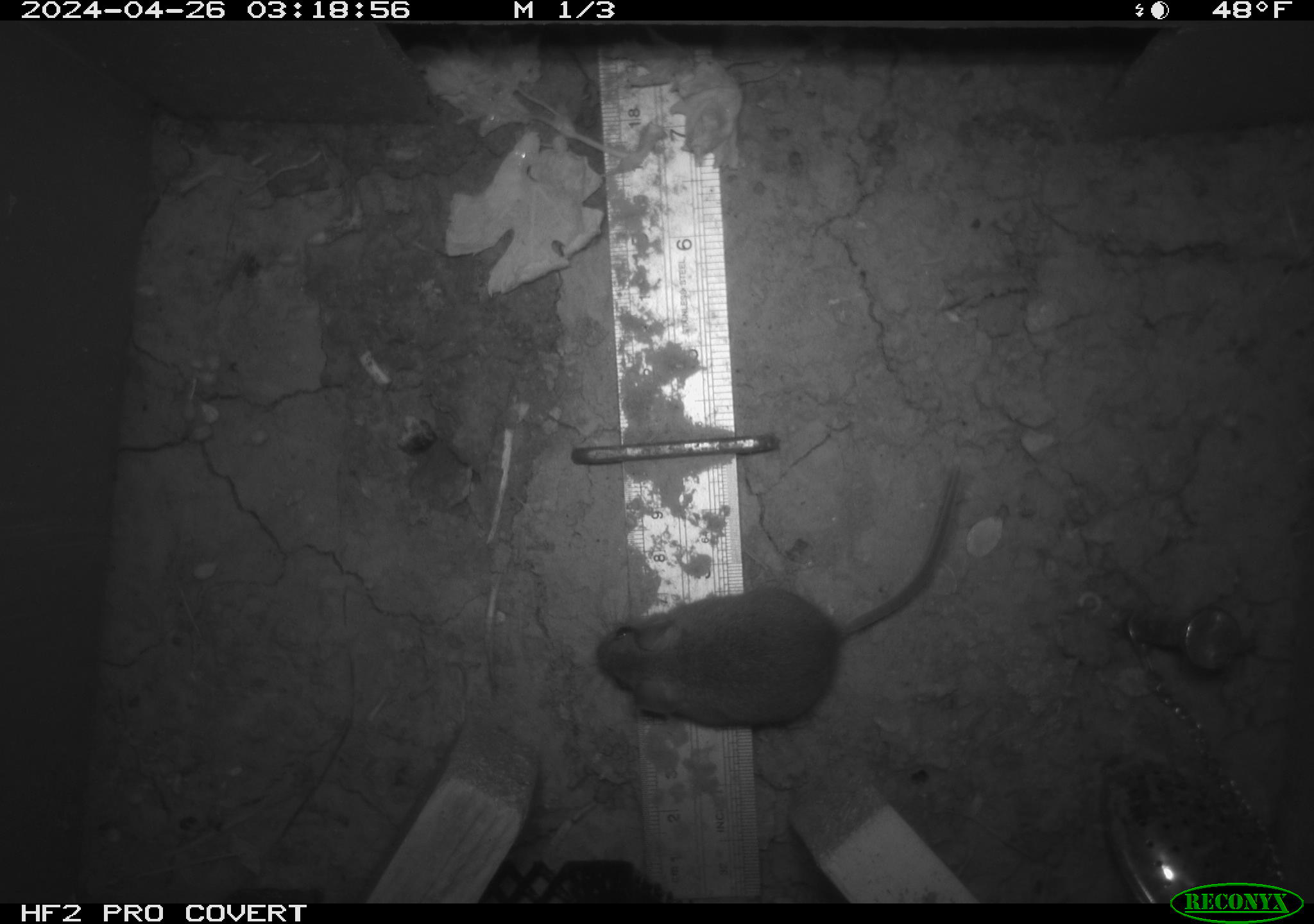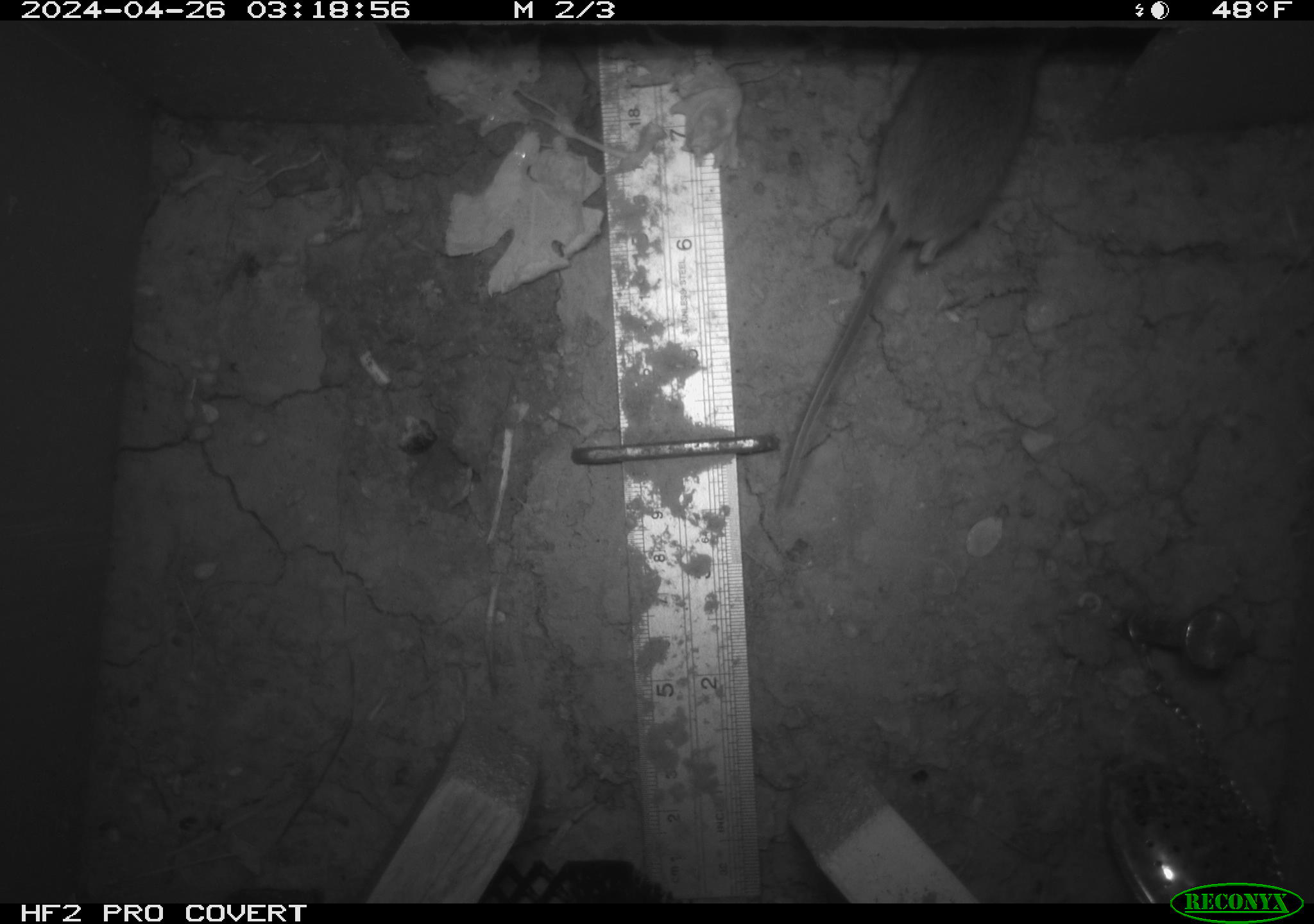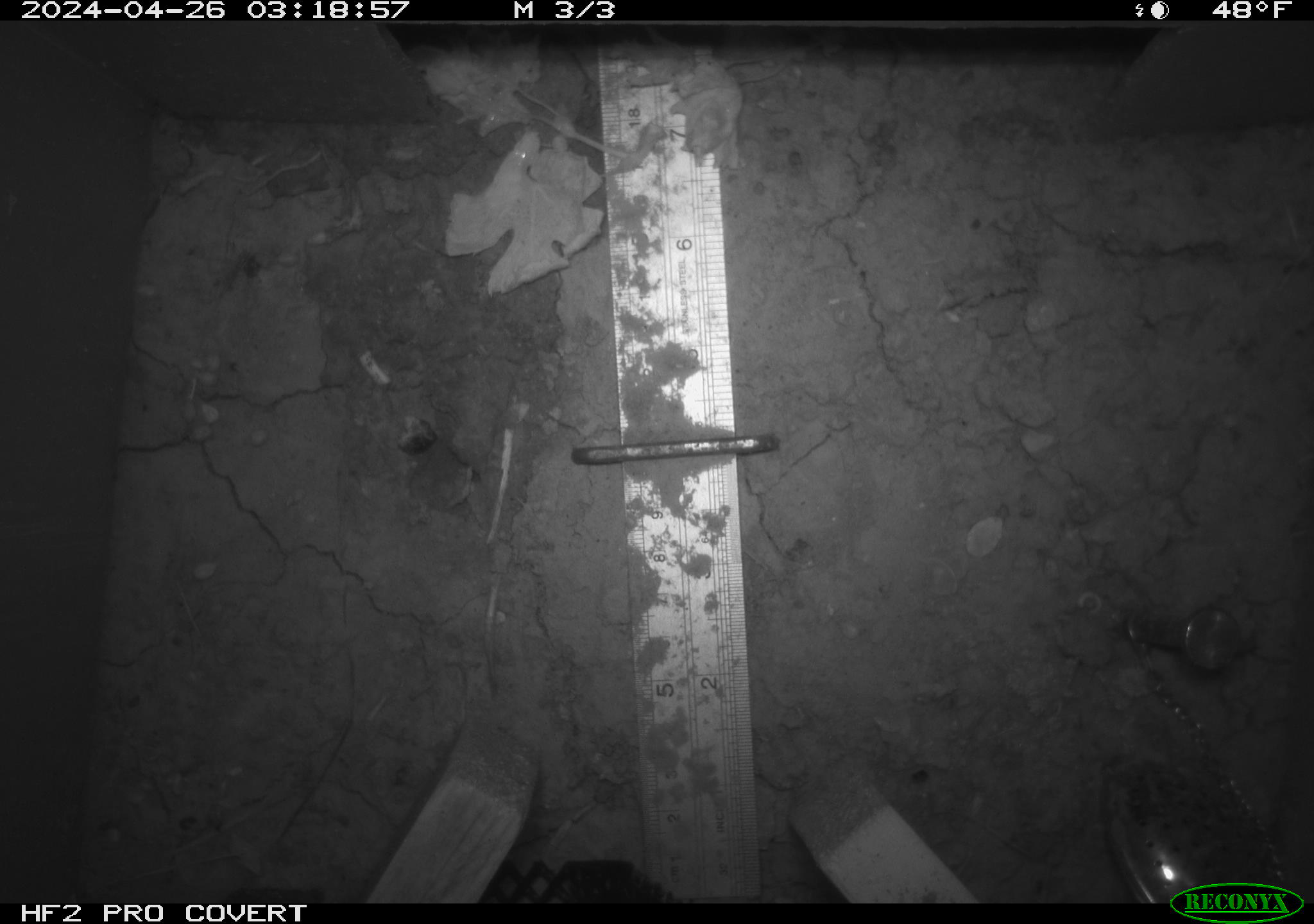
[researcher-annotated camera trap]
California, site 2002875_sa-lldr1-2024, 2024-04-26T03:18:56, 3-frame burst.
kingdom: Animalia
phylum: Chordata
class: Mammalia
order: Rodentia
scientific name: Rodentia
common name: mouse species